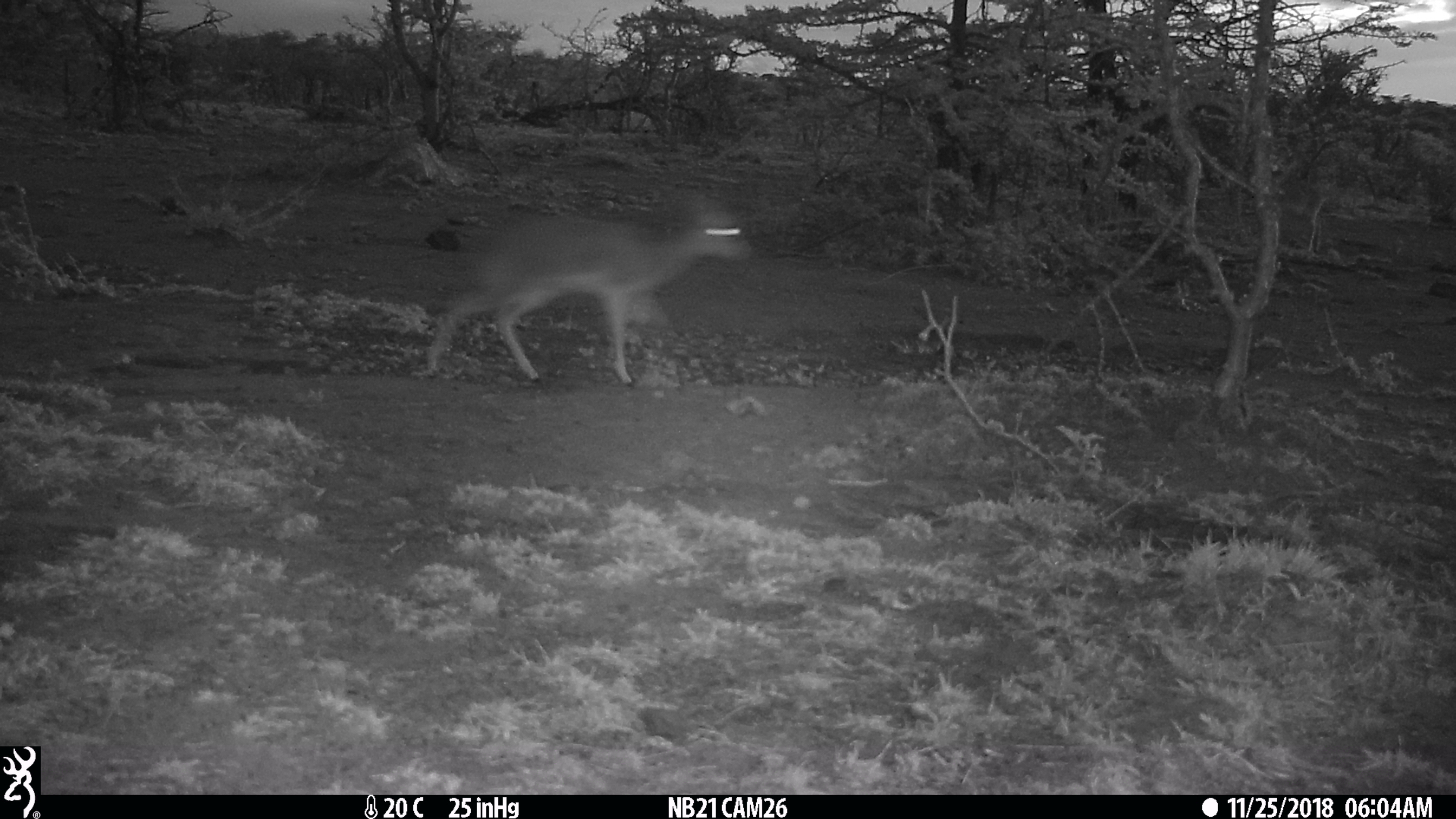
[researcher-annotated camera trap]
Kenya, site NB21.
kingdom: Animalia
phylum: Chordata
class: Mammalia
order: Artiodactyla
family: Bovidae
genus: Madoqua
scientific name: Madoqua kirkii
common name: kirk's dik-dik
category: dikdik